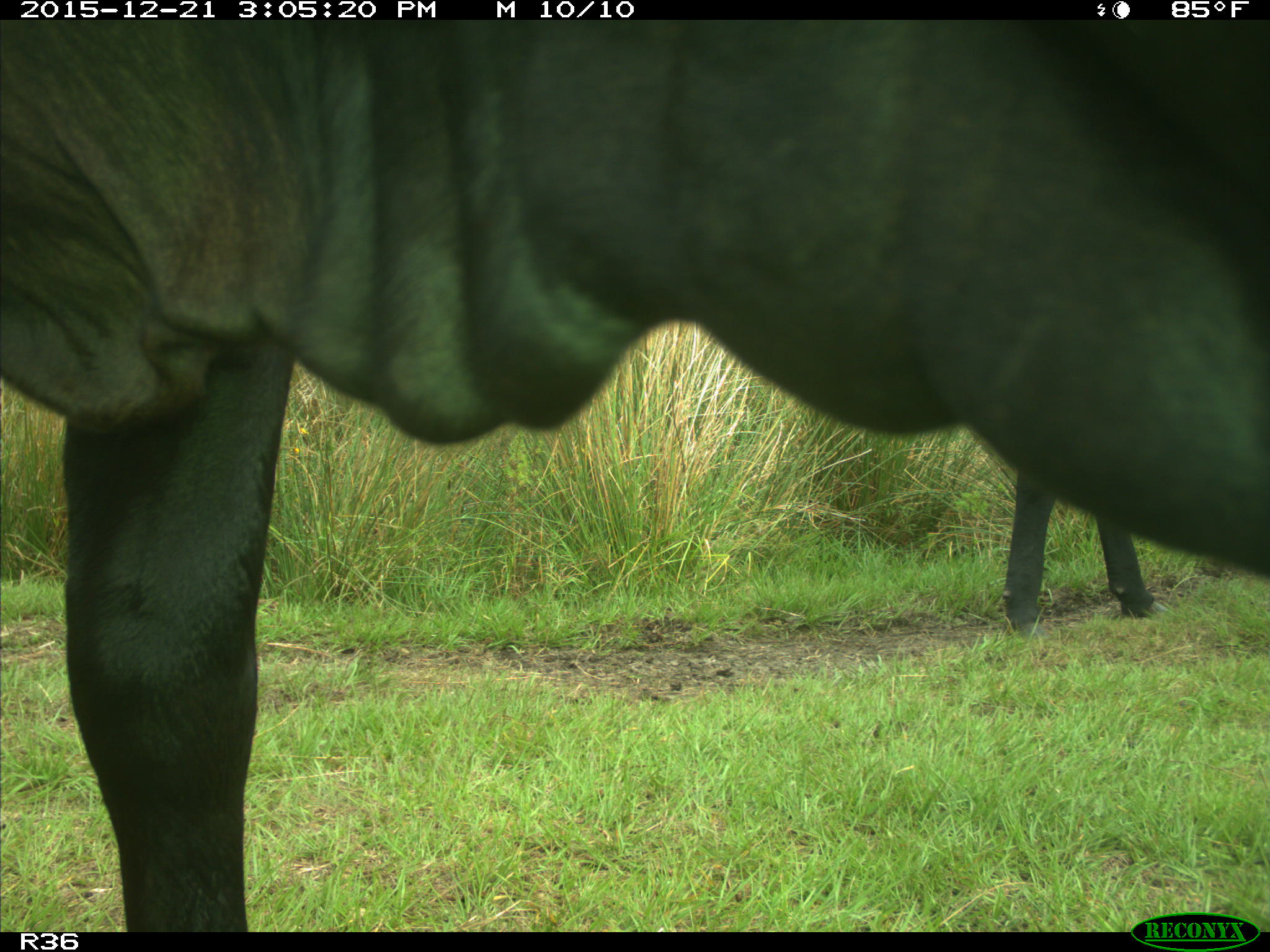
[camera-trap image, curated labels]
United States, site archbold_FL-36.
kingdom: Animalia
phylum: Chordata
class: Mammalia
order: Artiodactyla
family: Bovidae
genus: Bos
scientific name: Bos taurus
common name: domestic cow